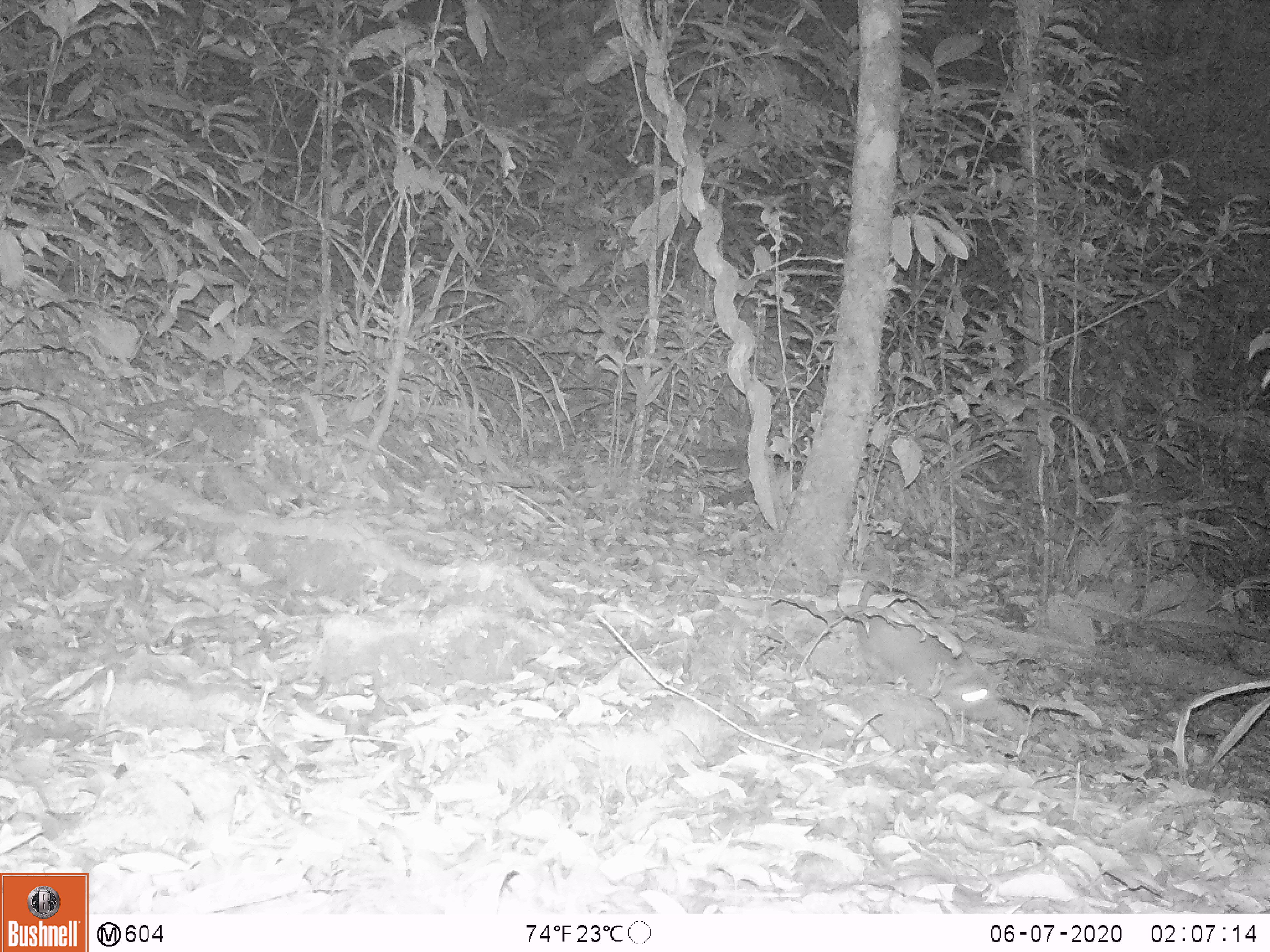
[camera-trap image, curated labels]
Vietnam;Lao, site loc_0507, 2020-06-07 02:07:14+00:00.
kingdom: Animalia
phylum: Chordata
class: Mammalia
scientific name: Mammalia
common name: mammal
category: unidentified small mammal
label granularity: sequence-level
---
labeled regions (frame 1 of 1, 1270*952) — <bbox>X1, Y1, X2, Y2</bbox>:
unidentified small mammal: <bbox>856, 578, 997, 719</bbox>